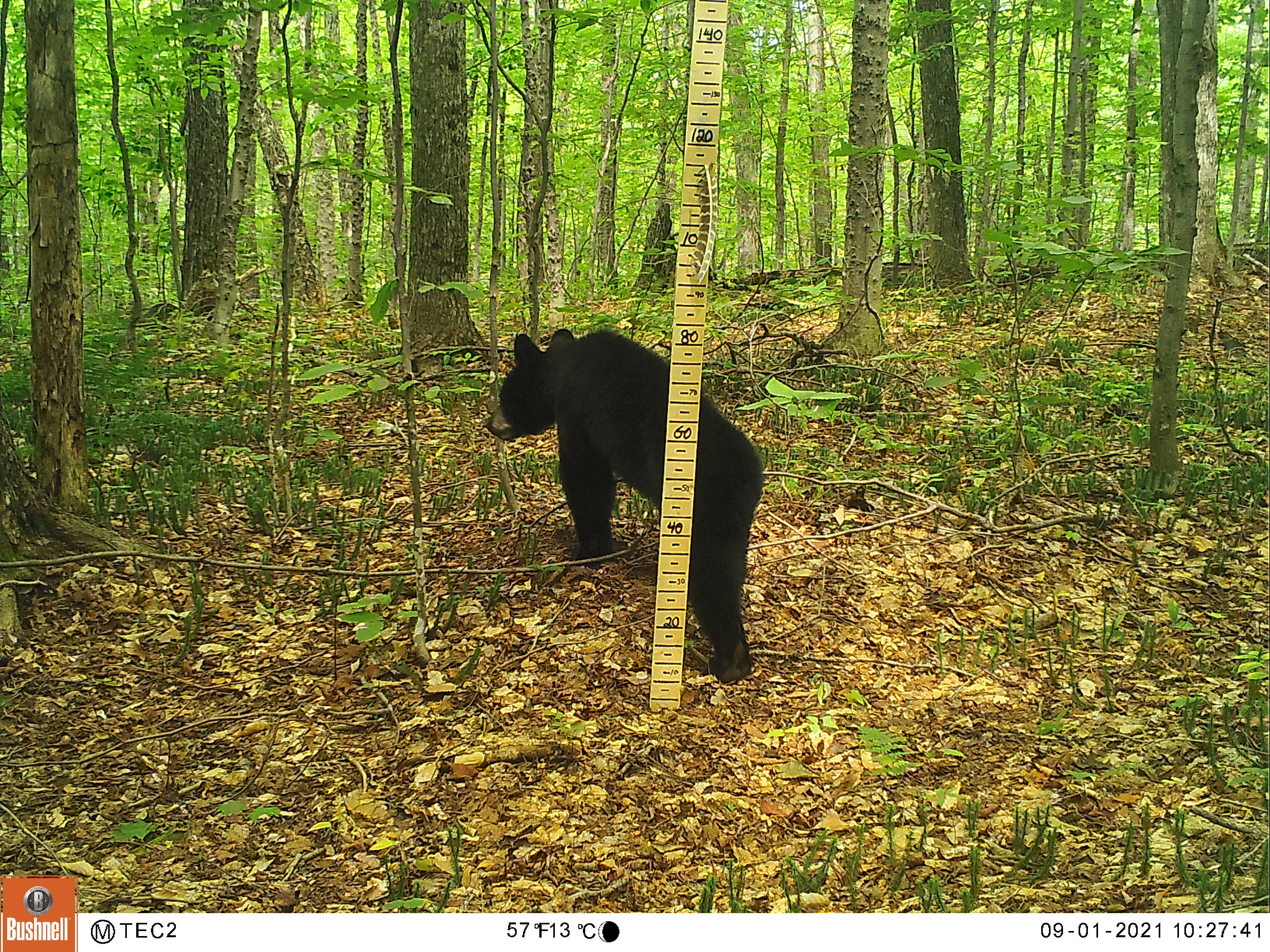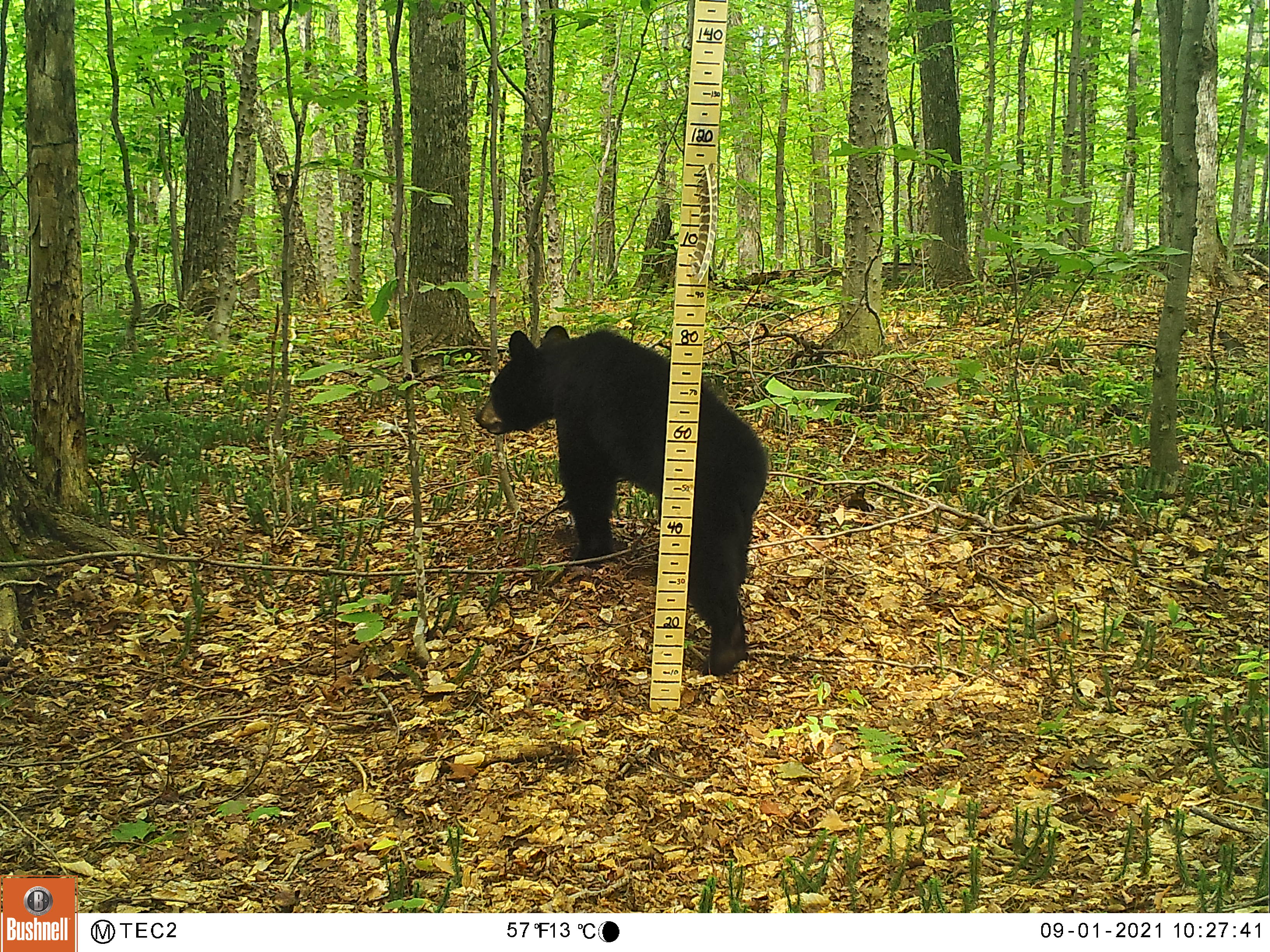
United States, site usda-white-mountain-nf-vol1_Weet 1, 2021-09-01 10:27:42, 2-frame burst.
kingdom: Animalia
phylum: Chordata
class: Mammalia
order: Carnivora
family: Ursidae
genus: Ursus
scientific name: Ursus americanus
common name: black bear